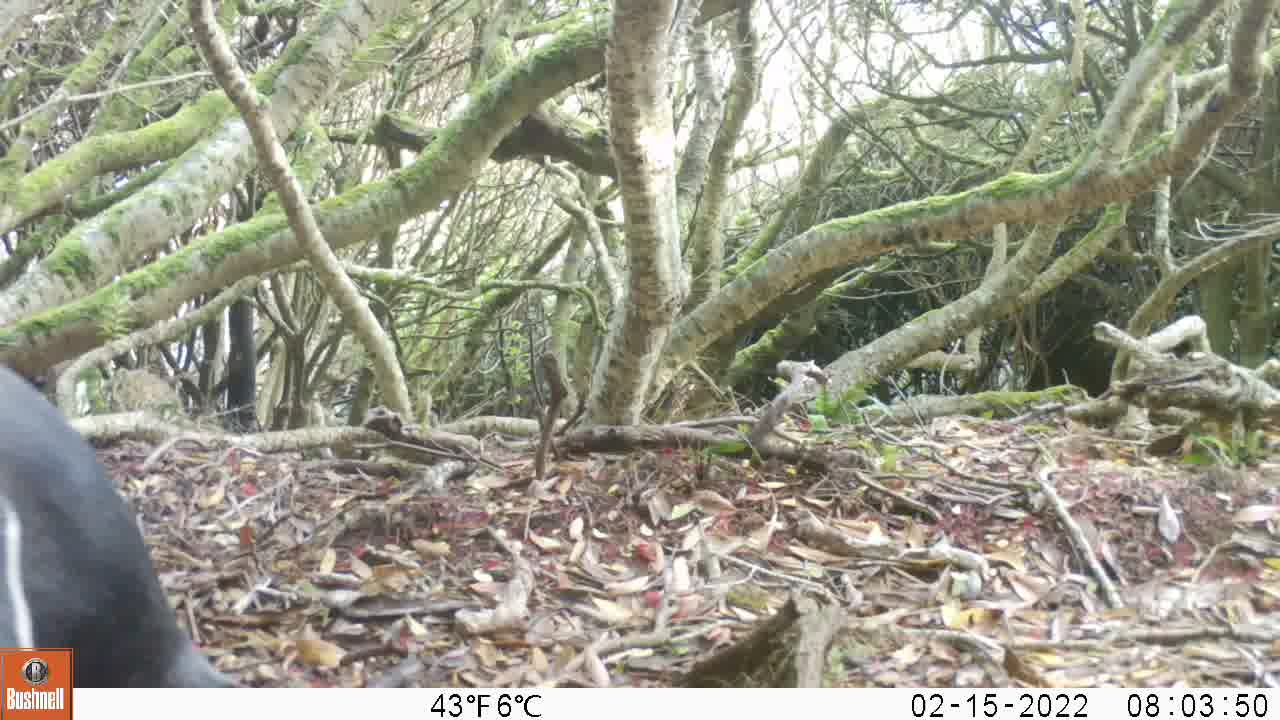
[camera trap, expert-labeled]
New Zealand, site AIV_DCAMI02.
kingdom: Animalia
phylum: Chordata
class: Aves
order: Sphenisciformes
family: Spheniscidae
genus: Megadyptes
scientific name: Megadyptes antipodes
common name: yellow-eyed penguin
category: yellow eyed penguin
Yellow eyed penguin (yellow-eyed penguin) (Megadyptes antipodes).